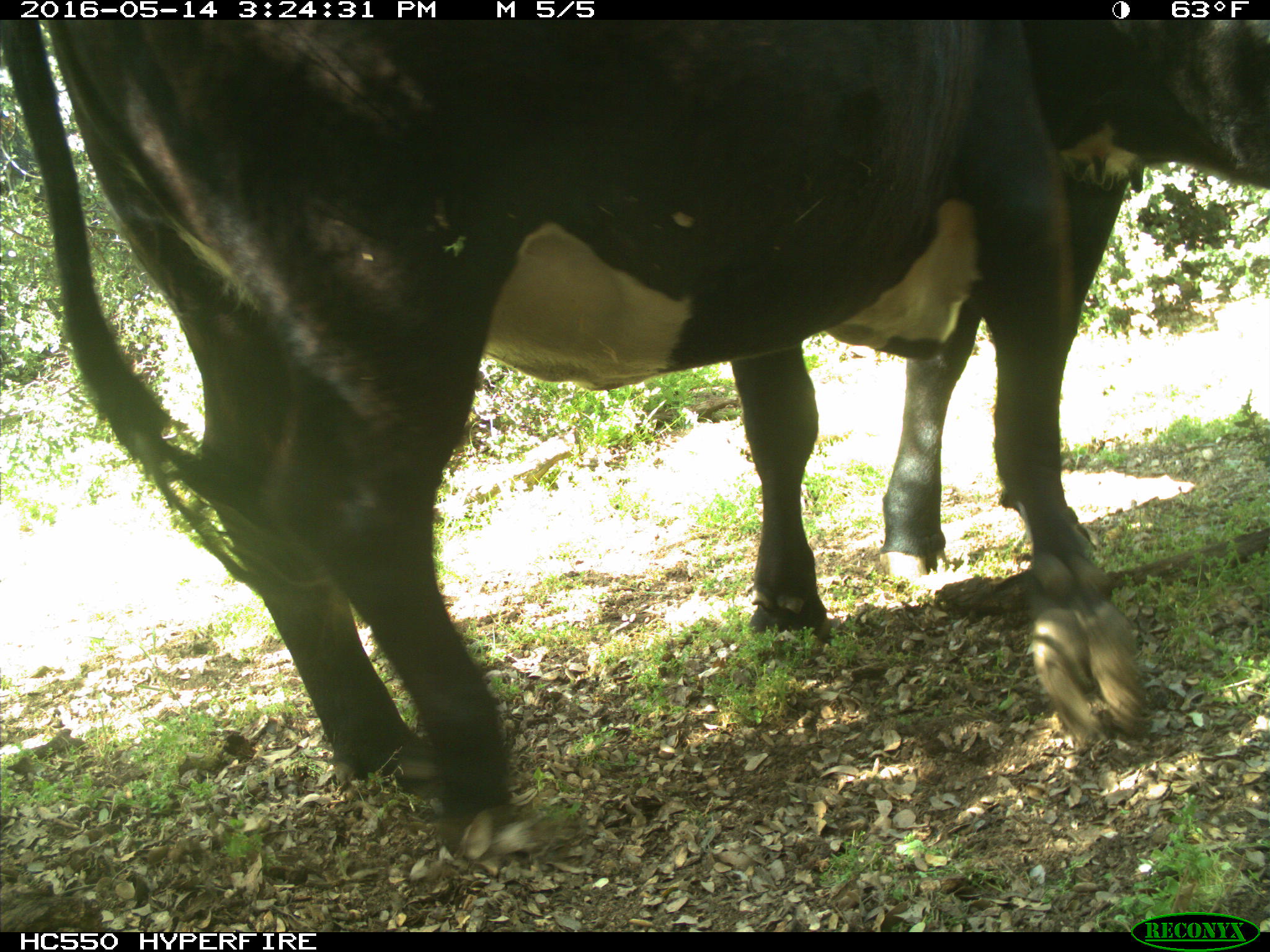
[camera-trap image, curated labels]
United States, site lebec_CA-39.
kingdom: Animalia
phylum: Chordata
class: Mammalia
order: Artiodactyla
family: Bovidae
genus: Bos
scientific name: Bos taurus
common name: domestic cow